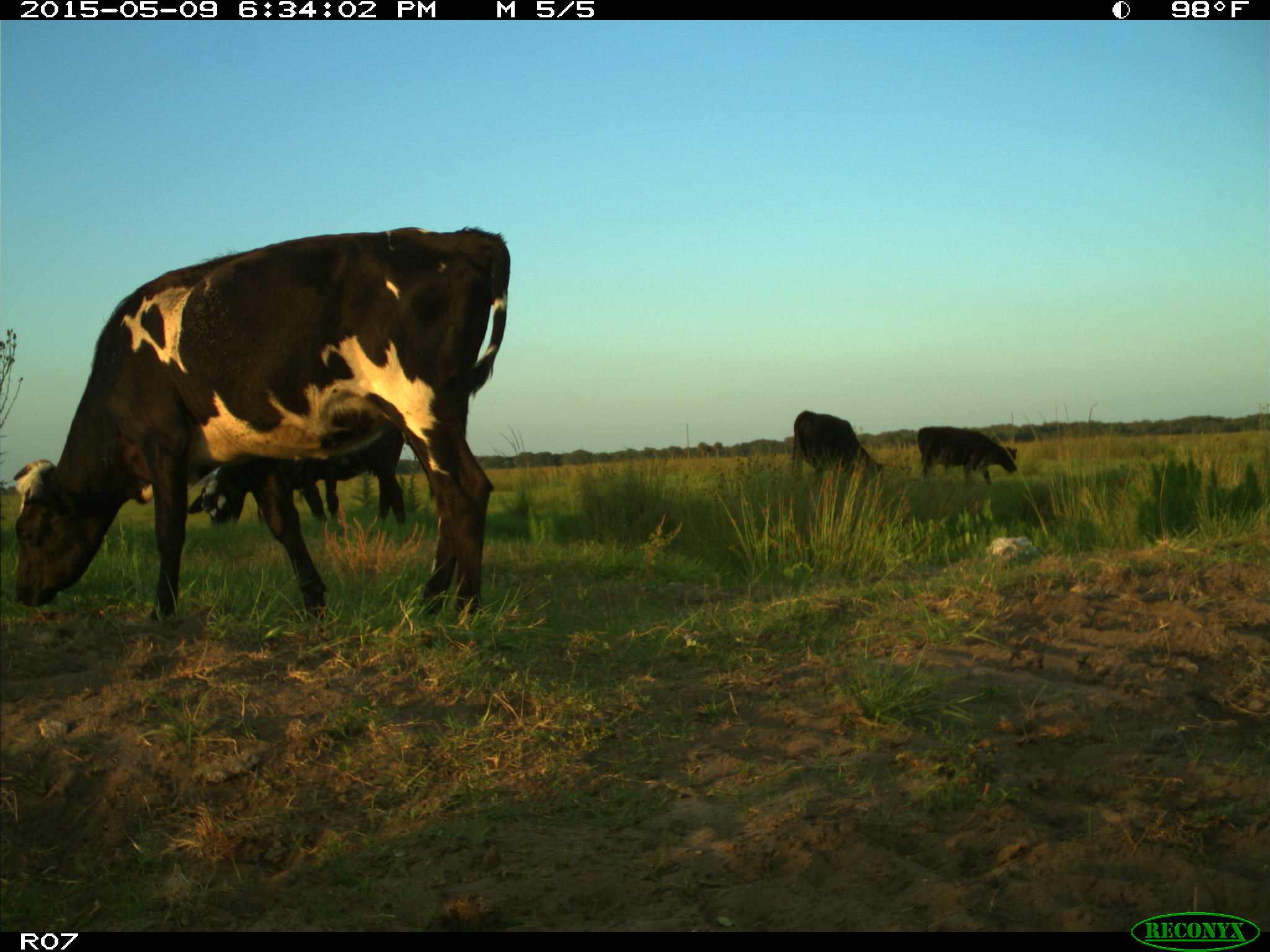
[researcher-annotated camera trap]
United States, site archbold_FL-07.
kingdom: Animalia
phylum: Chordata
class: Mammalia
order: Artiodactyla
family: Bovidae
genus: Bos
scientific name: Bos taurus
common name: domestic cow